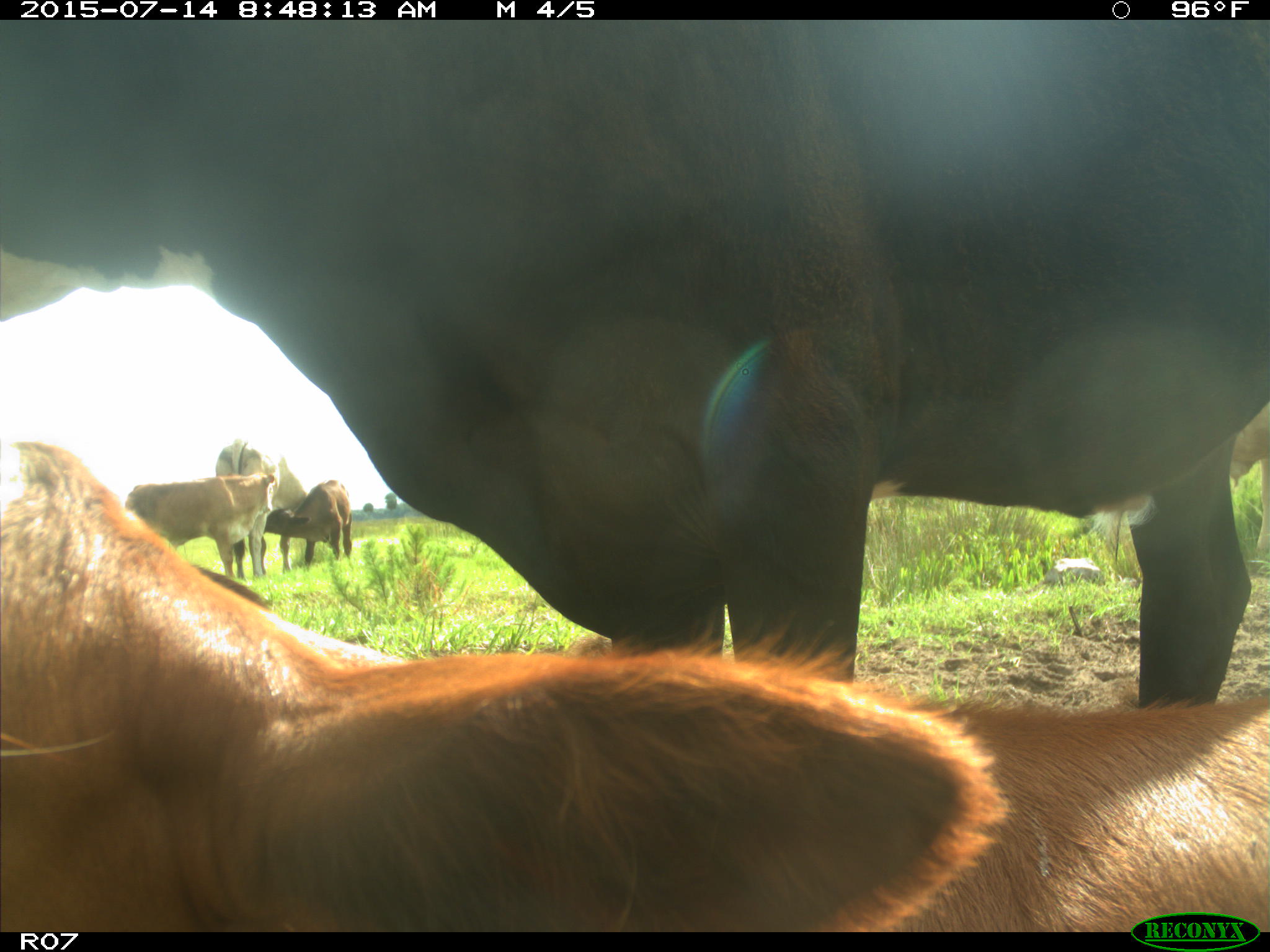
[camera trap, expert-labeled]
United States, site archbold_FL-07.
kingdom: Animalia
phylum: Chordata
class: Mammalia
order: Artiodactyla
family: Bovidae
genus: Bos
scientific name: Bos taurus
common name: domestic cow